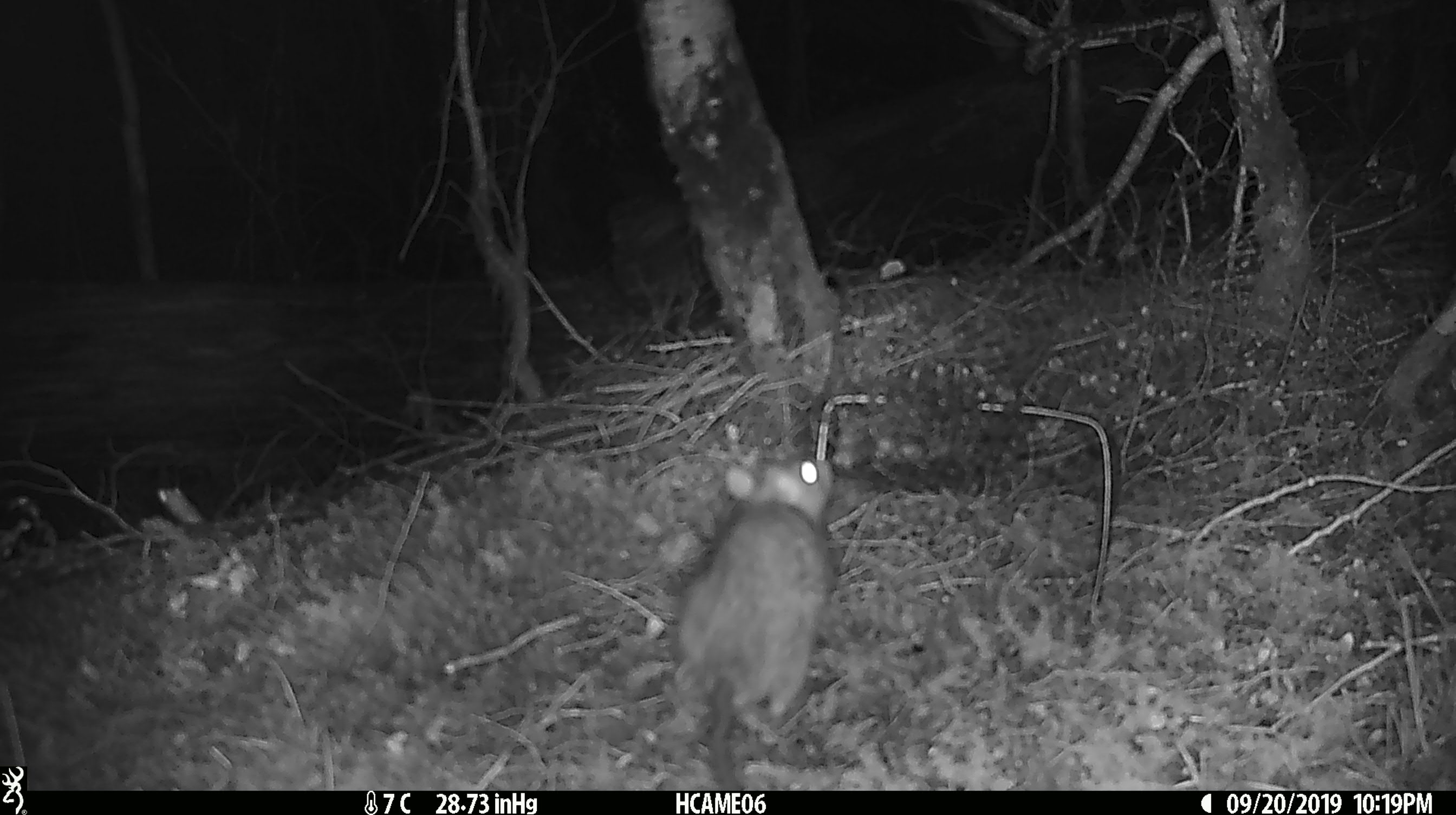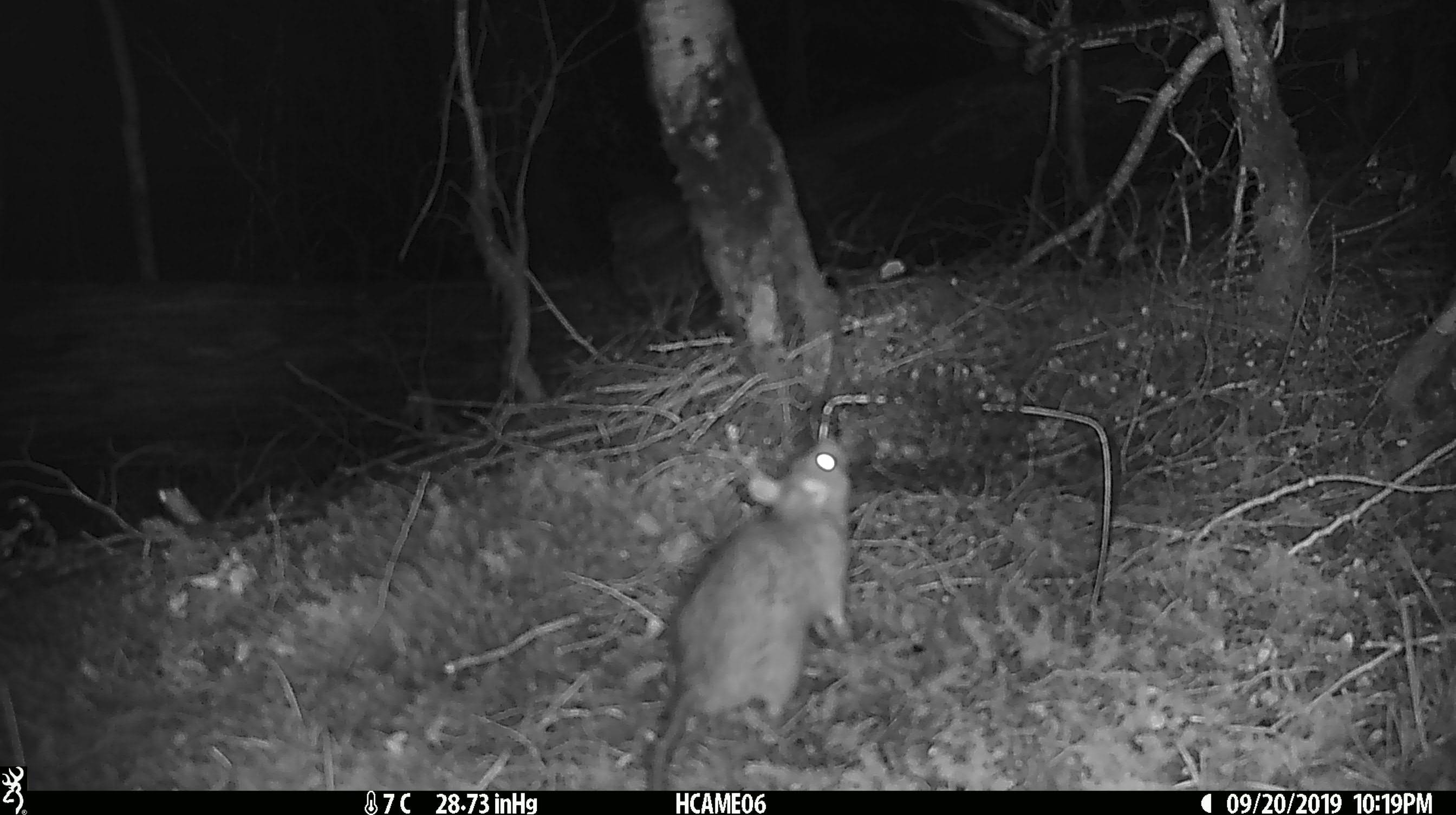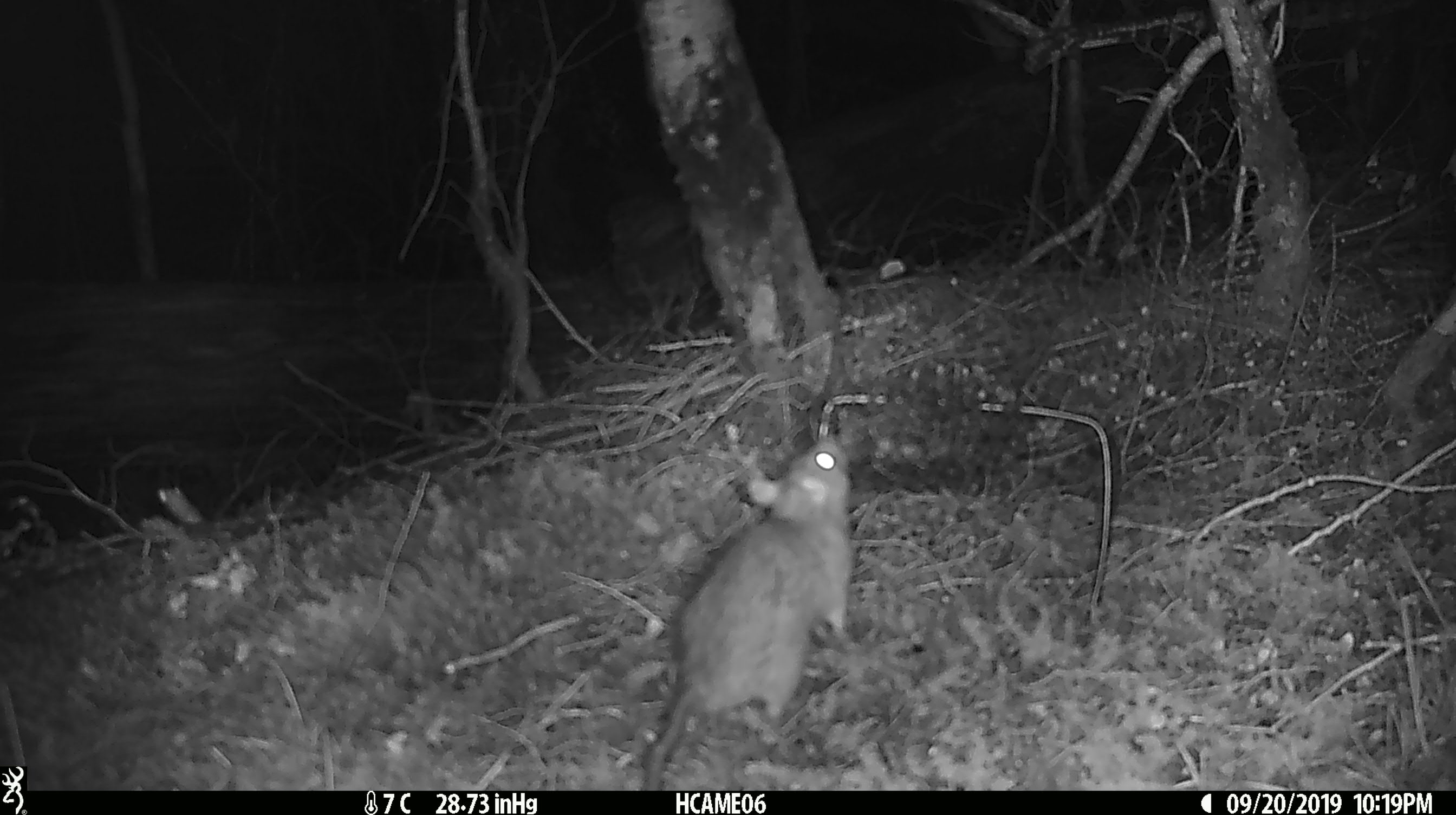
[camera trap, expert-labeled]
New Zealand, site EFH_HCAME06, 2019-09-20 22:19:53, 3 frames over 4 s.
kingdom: Animalia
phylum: Chordata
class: Mammalia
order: Rodentia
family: Muridae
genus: Rattus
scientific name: Rattus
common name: rat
Rat (Rattus).